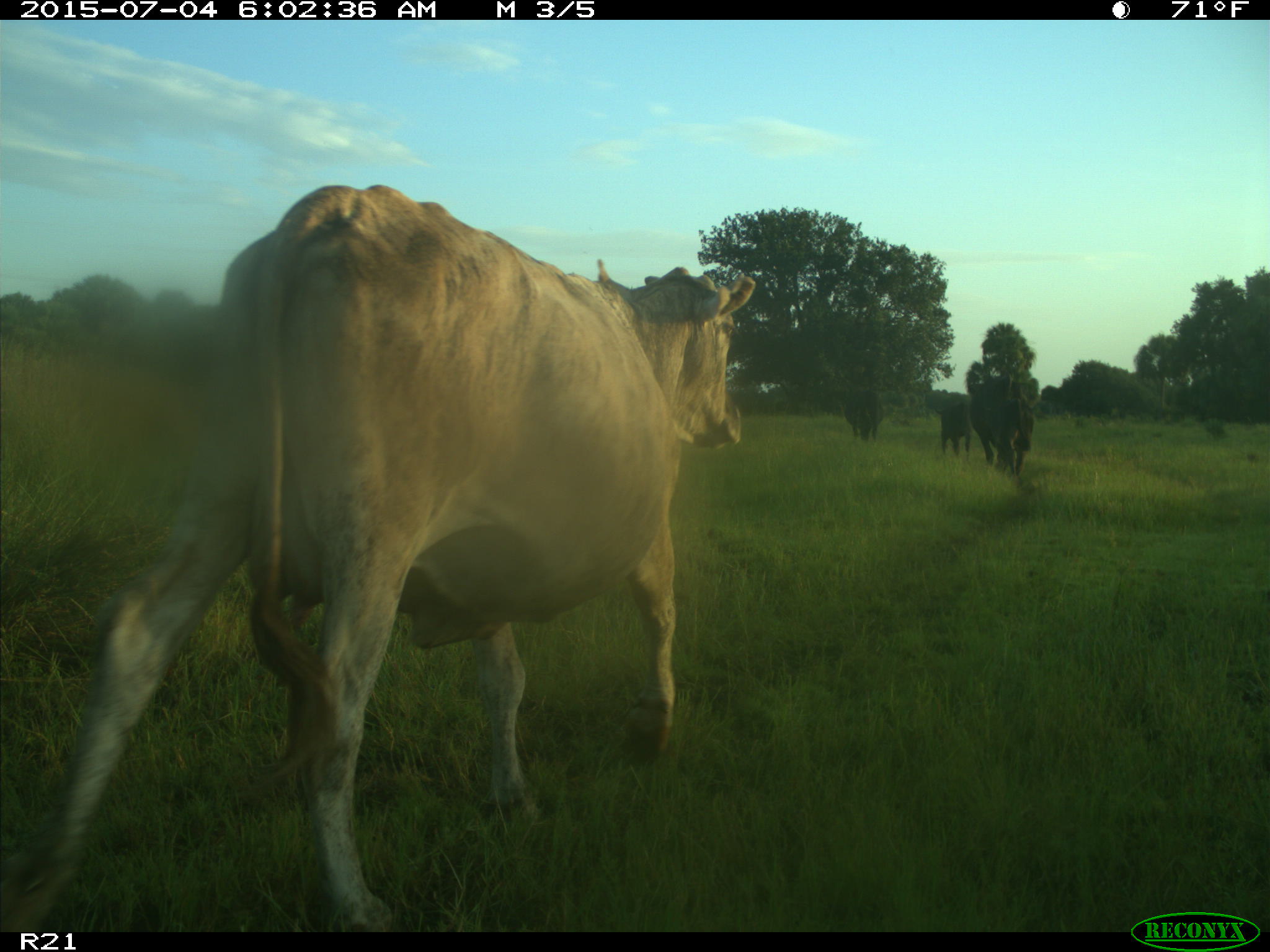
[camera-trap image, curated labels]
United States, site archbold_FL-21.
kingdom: Animalia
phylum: Chordata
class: Mammalia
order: Artiodactyla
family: Bovidae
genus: Bos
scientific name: Bos taurus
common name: domestic cow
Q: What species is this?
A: Bos taurus (domestic cow).